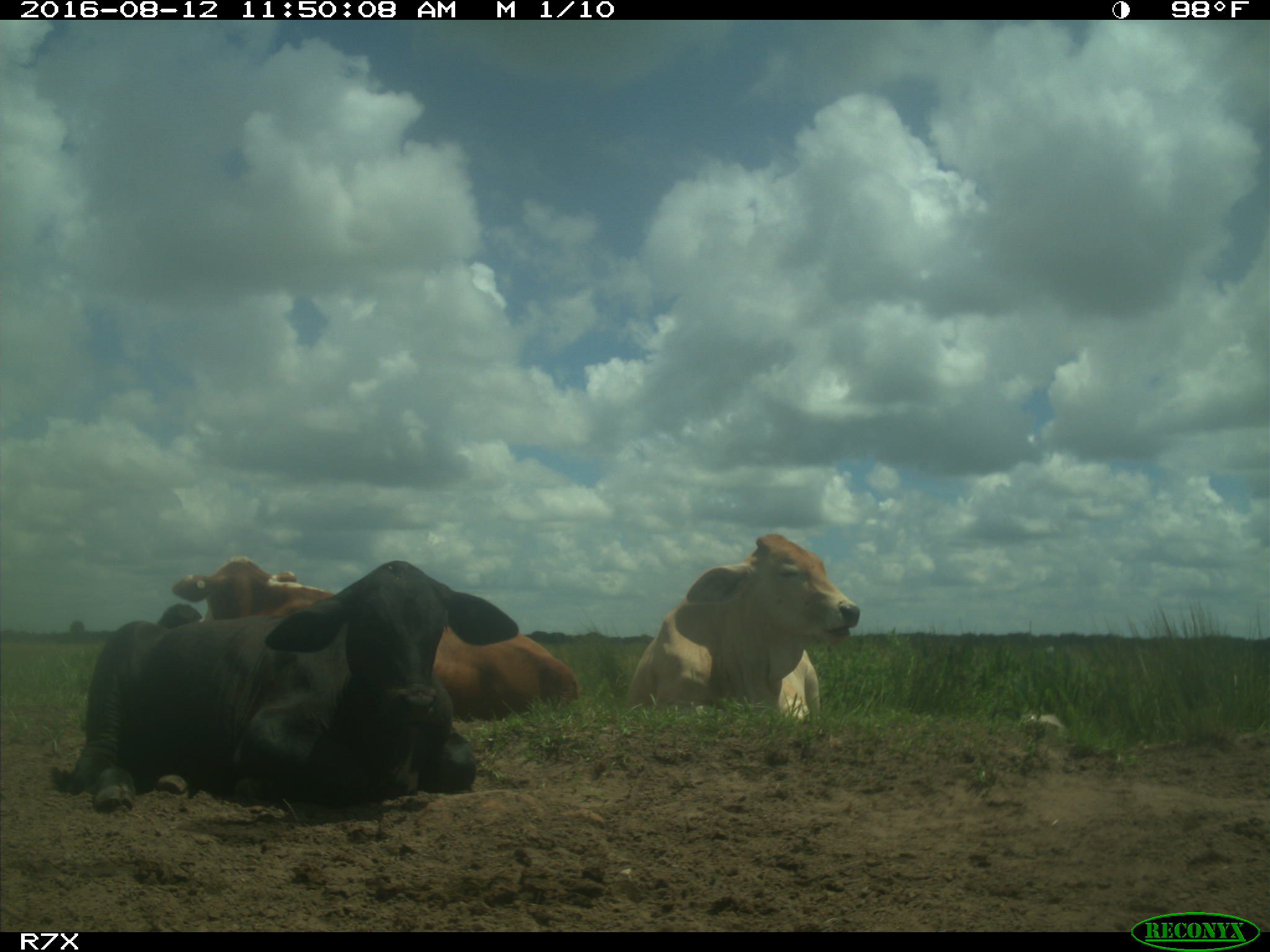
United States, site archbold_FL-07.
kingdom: Animalia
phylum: Chordata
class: Mammalia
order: Artiodactyla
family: Bovidae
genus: Bos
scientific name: Bos taurus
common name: domestic cow